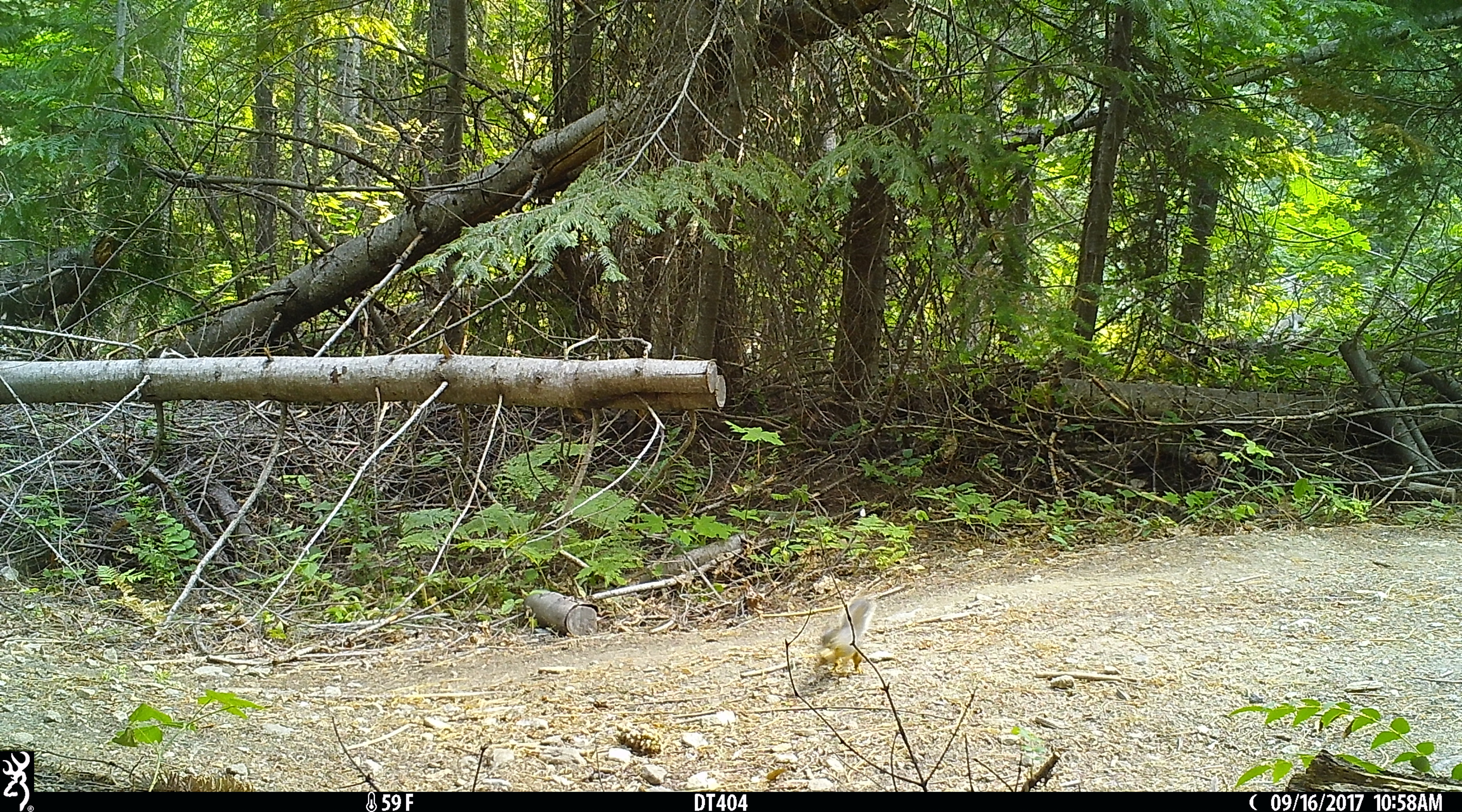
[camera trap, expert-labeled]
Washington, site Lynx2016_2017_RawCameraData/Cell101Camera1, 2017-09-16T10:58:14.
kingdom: Animalia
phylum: Chordata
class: Mammalia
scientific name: Mammalia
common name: small mammal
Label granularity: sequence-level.